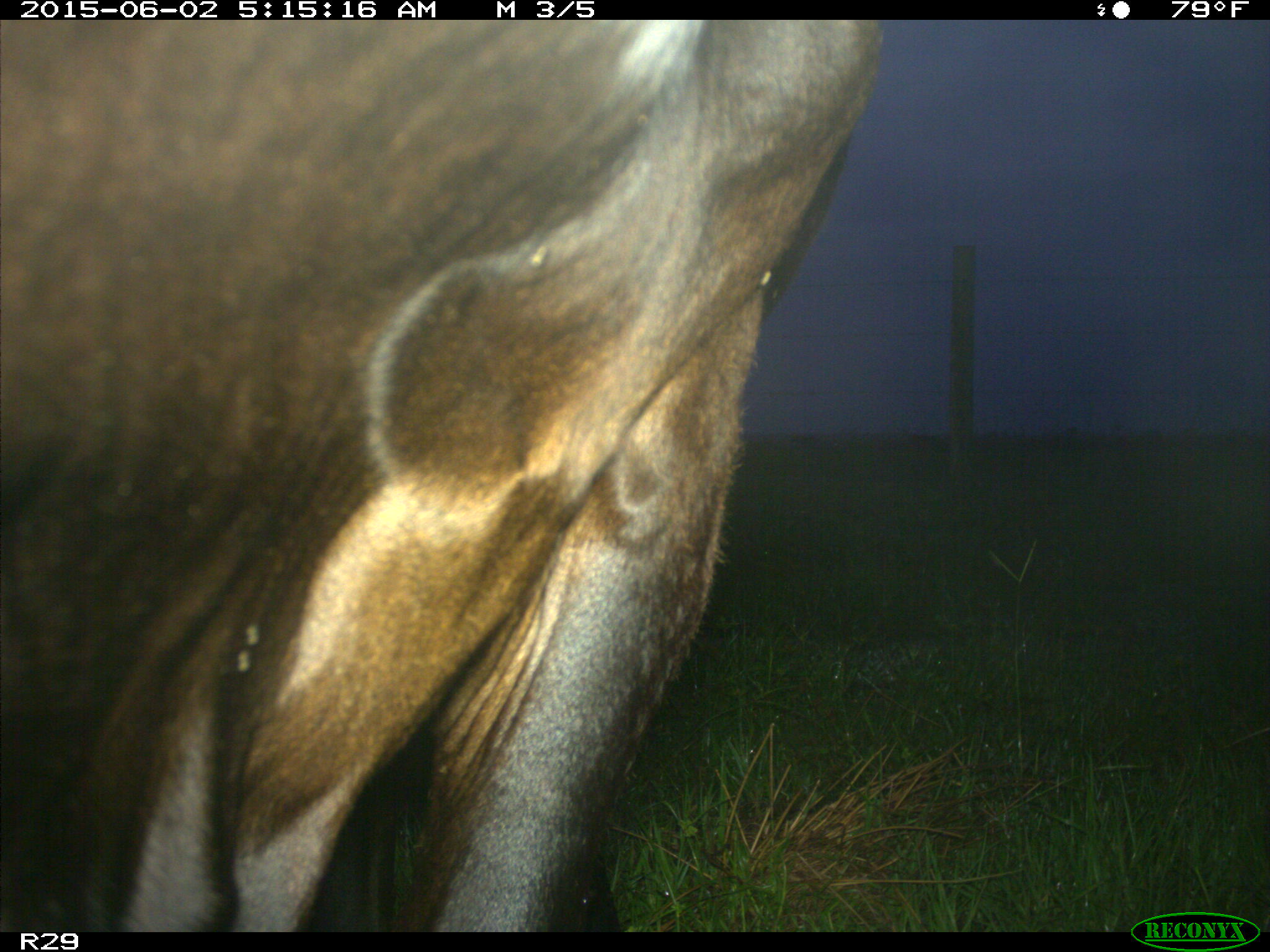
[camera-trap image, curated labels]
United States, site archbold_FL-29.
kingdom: Animalia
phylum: Chordata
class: Mammalia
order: Artiodactyla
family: Bovidae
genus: Bos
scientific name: Bos taurus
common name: domestic cow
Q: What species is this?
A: Bos taurus (domestic cow).